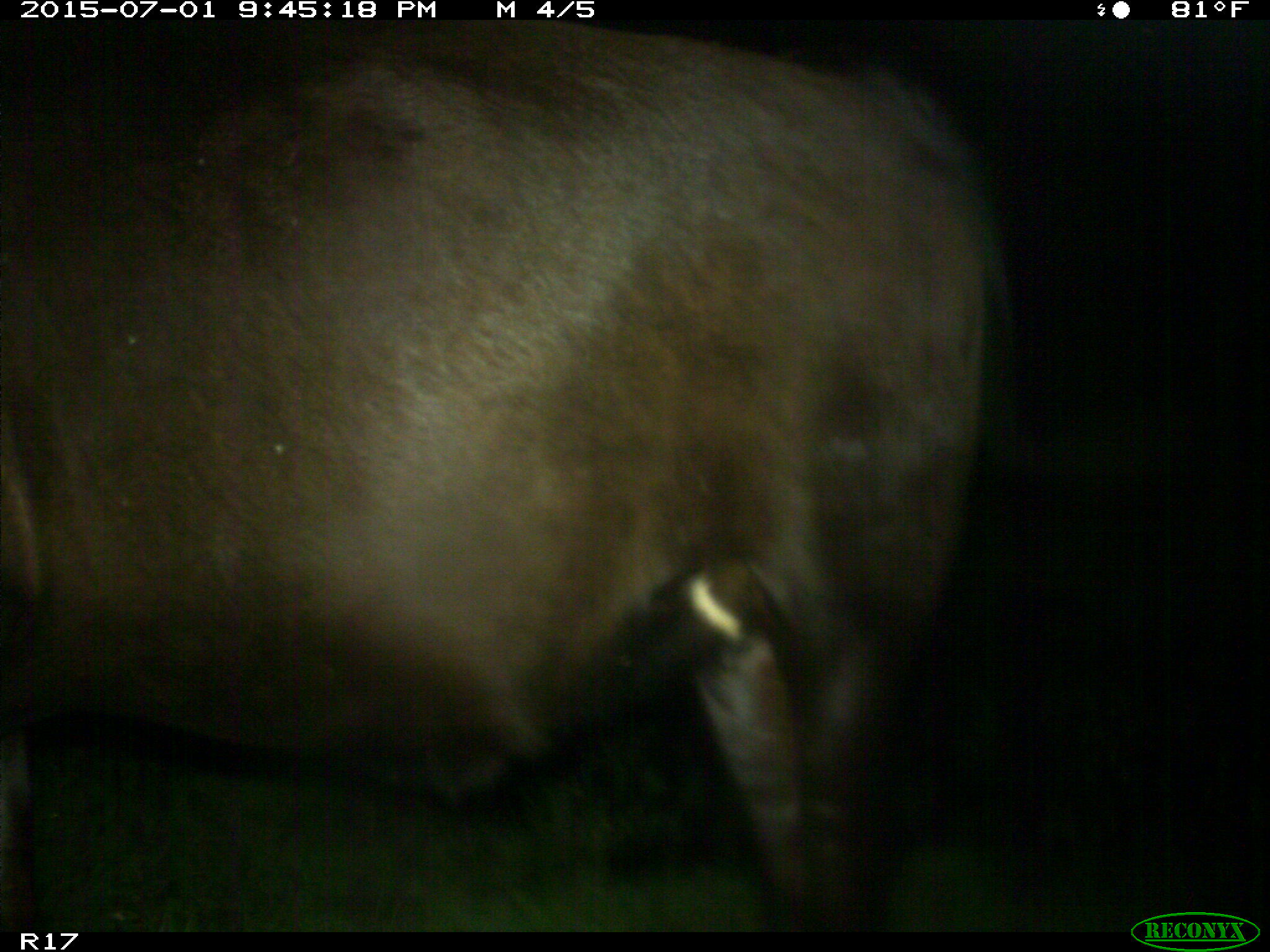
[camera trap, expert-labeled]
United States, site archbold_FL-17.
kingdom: Animalia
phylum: Chordata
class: Mammalia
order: Artiodactyla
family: Bovidae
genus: Bos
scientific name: Bos taurus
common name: domestic cow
Bos taurus (domestic cow).